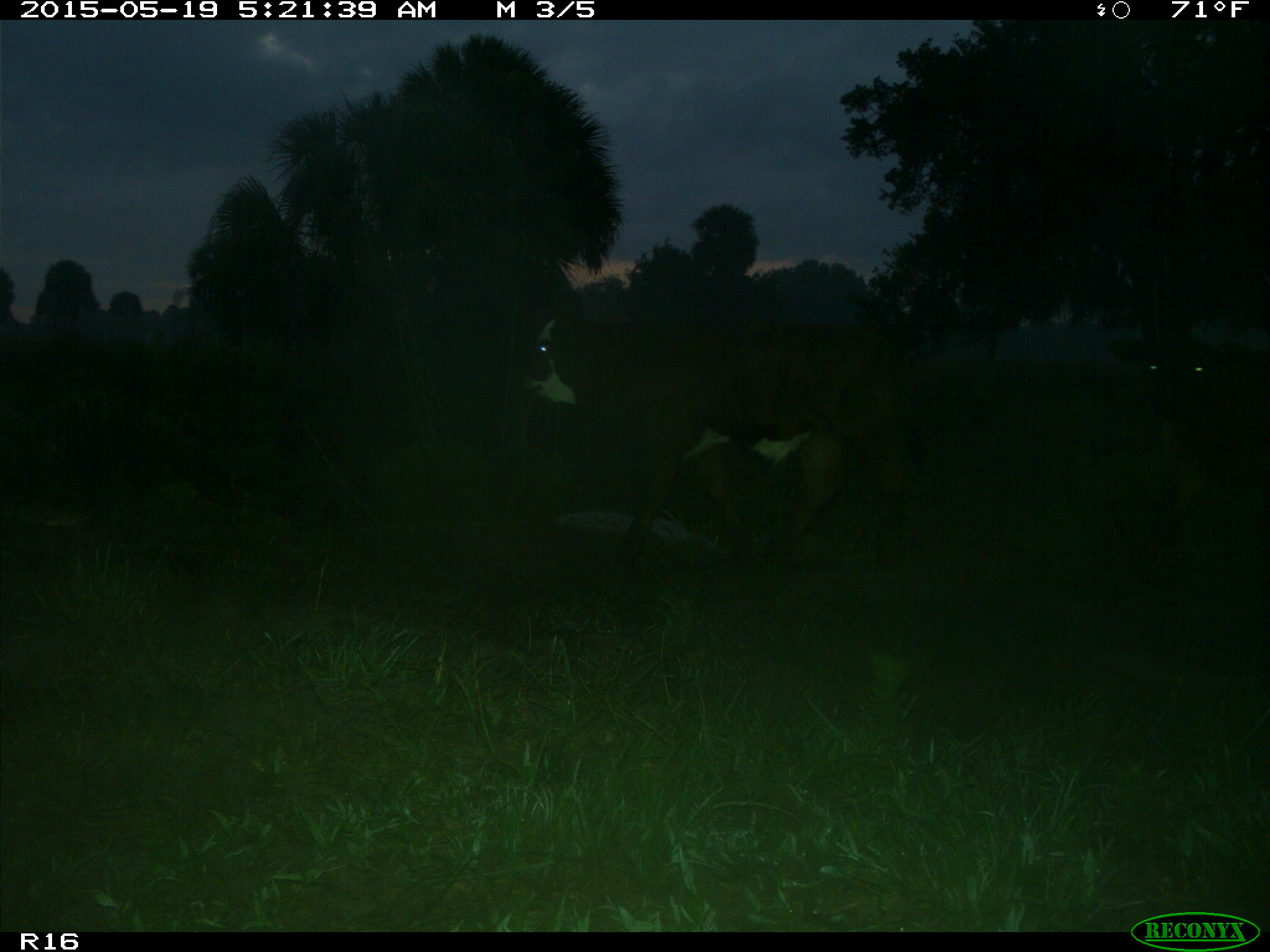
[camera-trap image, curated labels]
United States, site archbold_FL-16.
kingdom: Animalia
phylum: Chordata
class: Mammalia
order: Artiodactyla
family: Bovidae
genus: Bos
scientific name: Bos taurus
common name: domestic cow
Bos taurus (domestic cow).